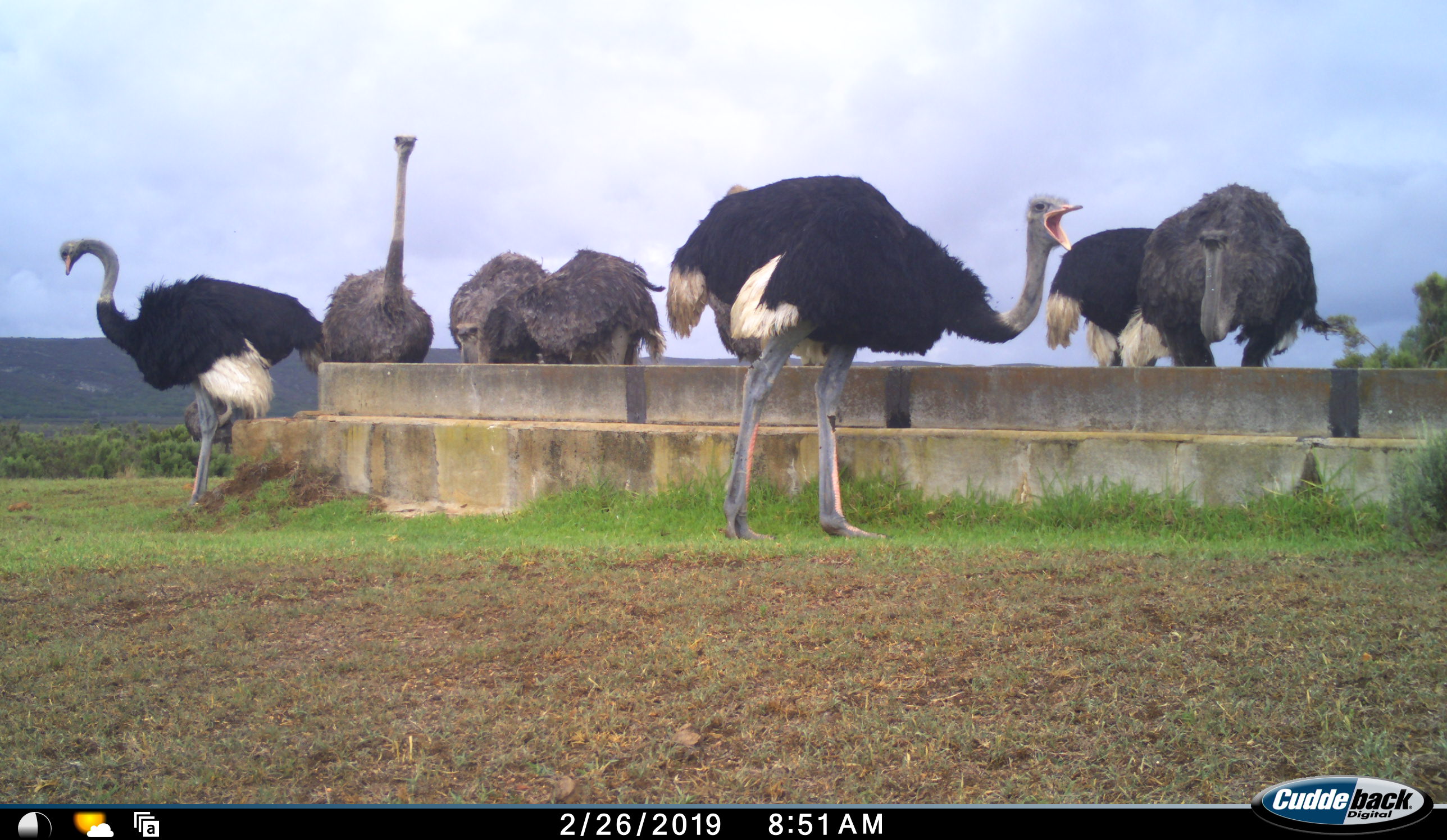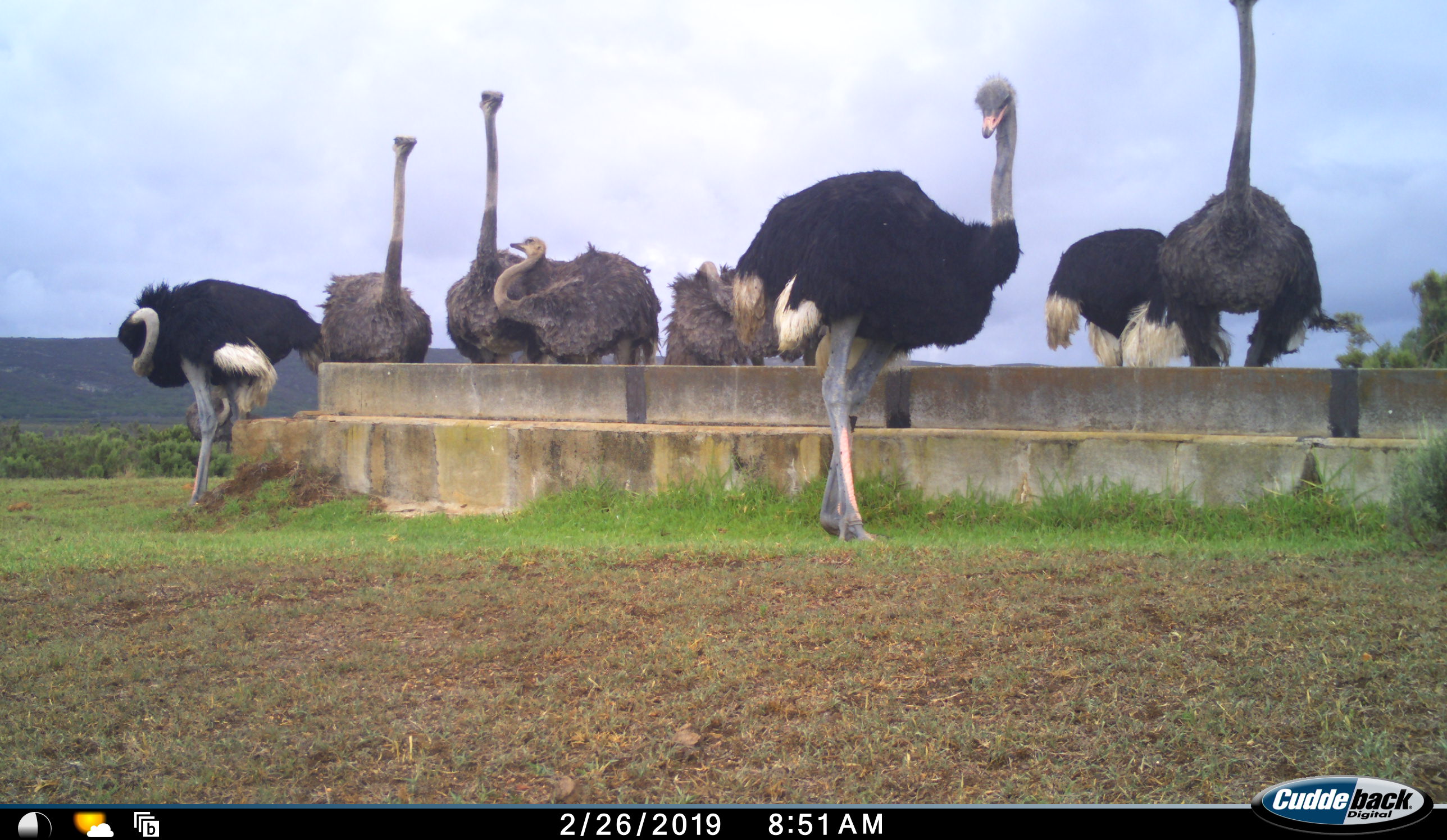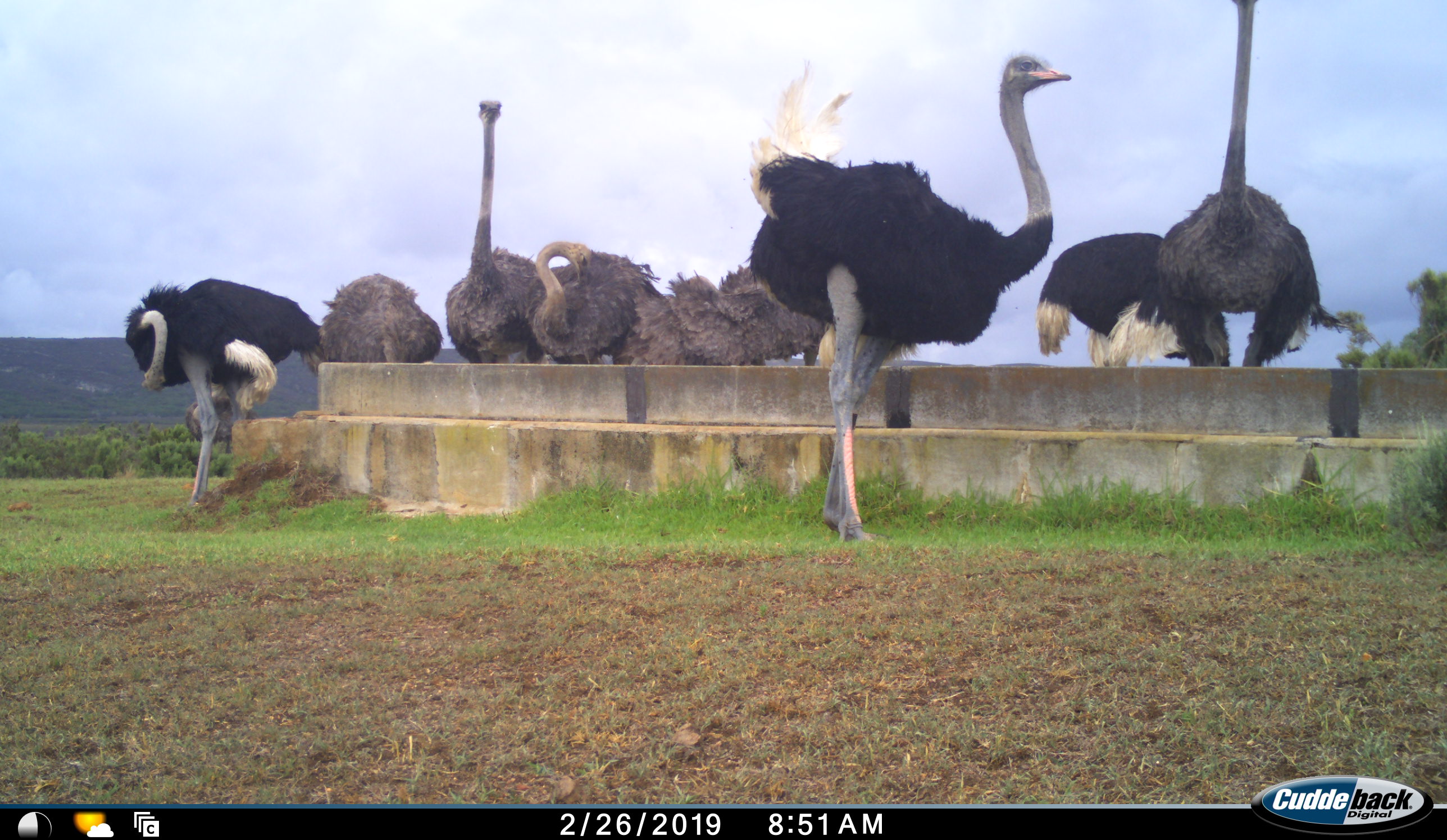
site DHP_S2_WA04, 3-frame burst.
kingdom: Animalia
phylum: Chordata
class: Aves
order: Struthioniformes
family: Struthionidae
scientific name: Struthionidae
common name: ostrich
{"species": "ostrich (Struthionidae)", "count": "8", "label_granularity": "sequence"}